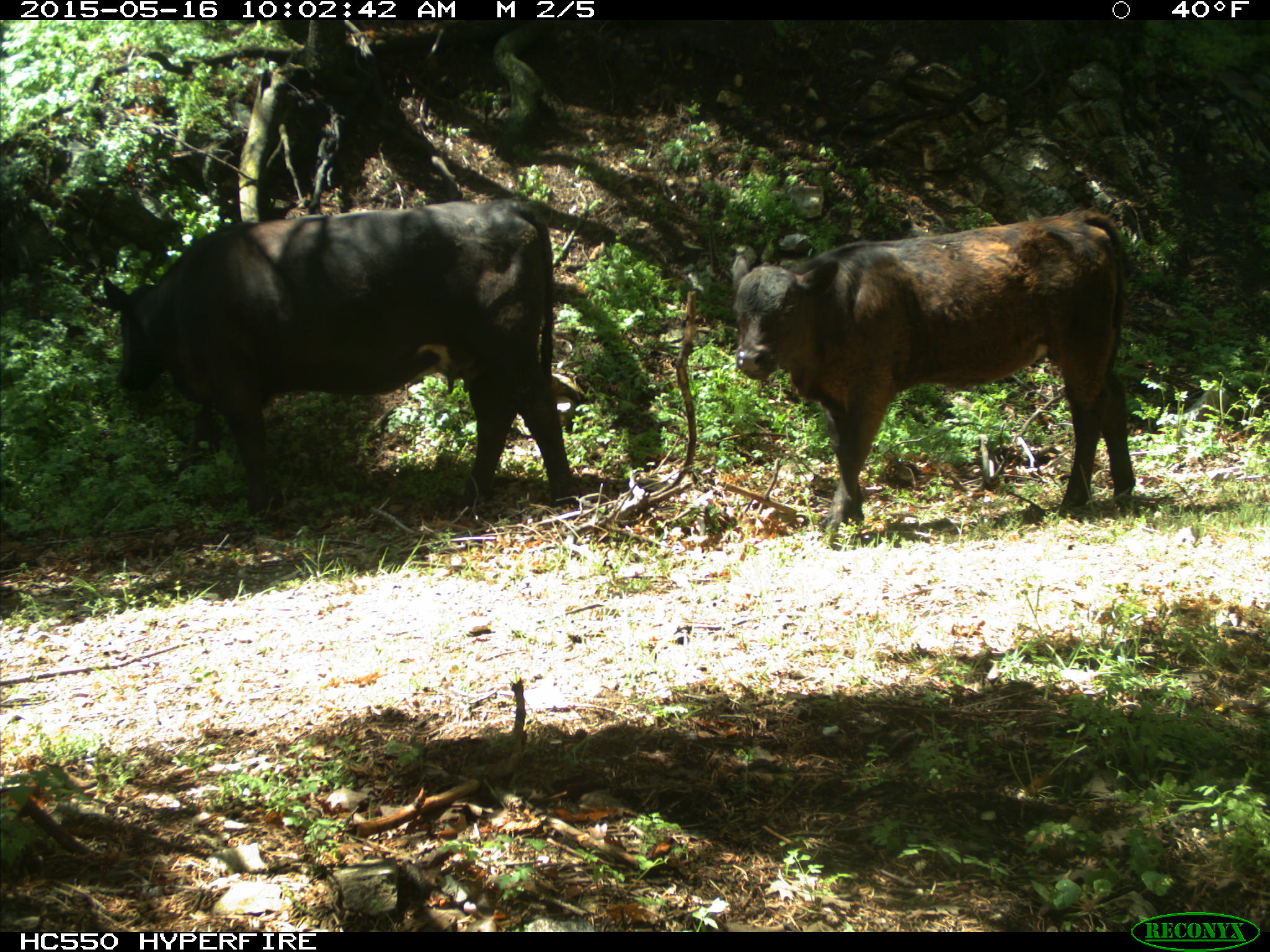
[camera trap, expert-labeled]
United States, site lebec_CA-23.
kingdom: Animalia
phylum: Chordata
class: Mammalia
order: Artiodactyla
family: Bovidae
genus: Bos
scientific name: Bos taurus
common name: domestic cow